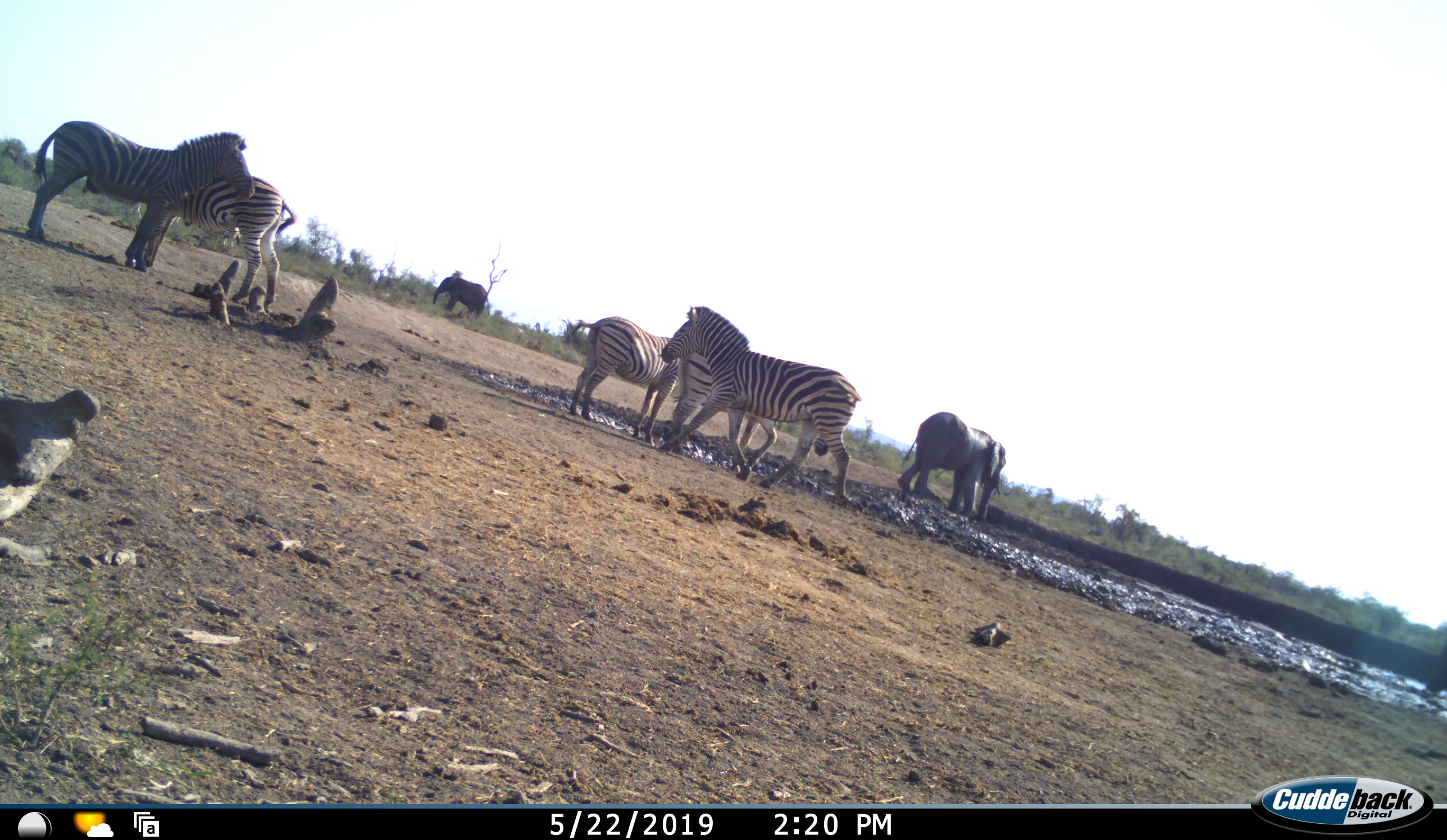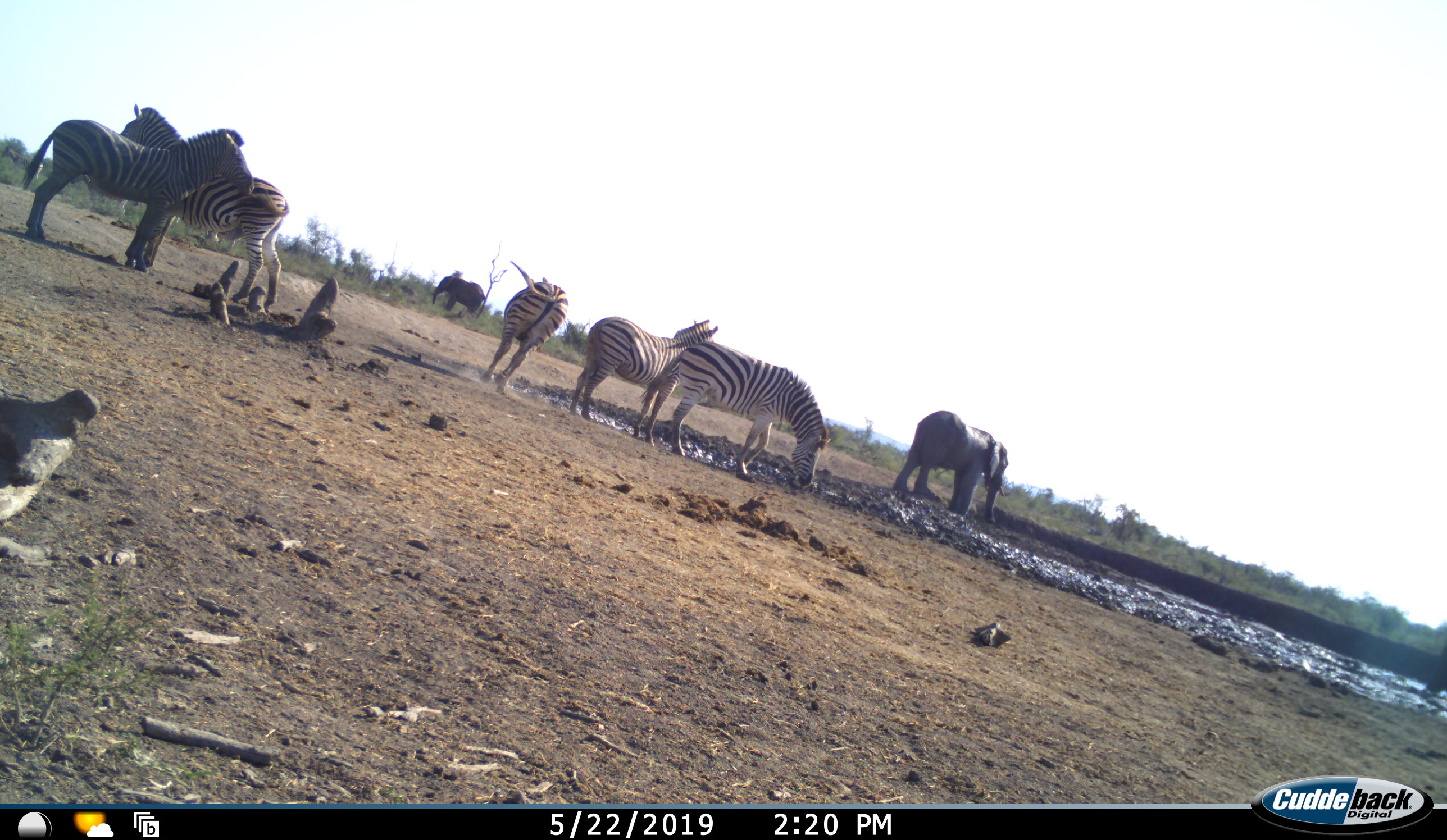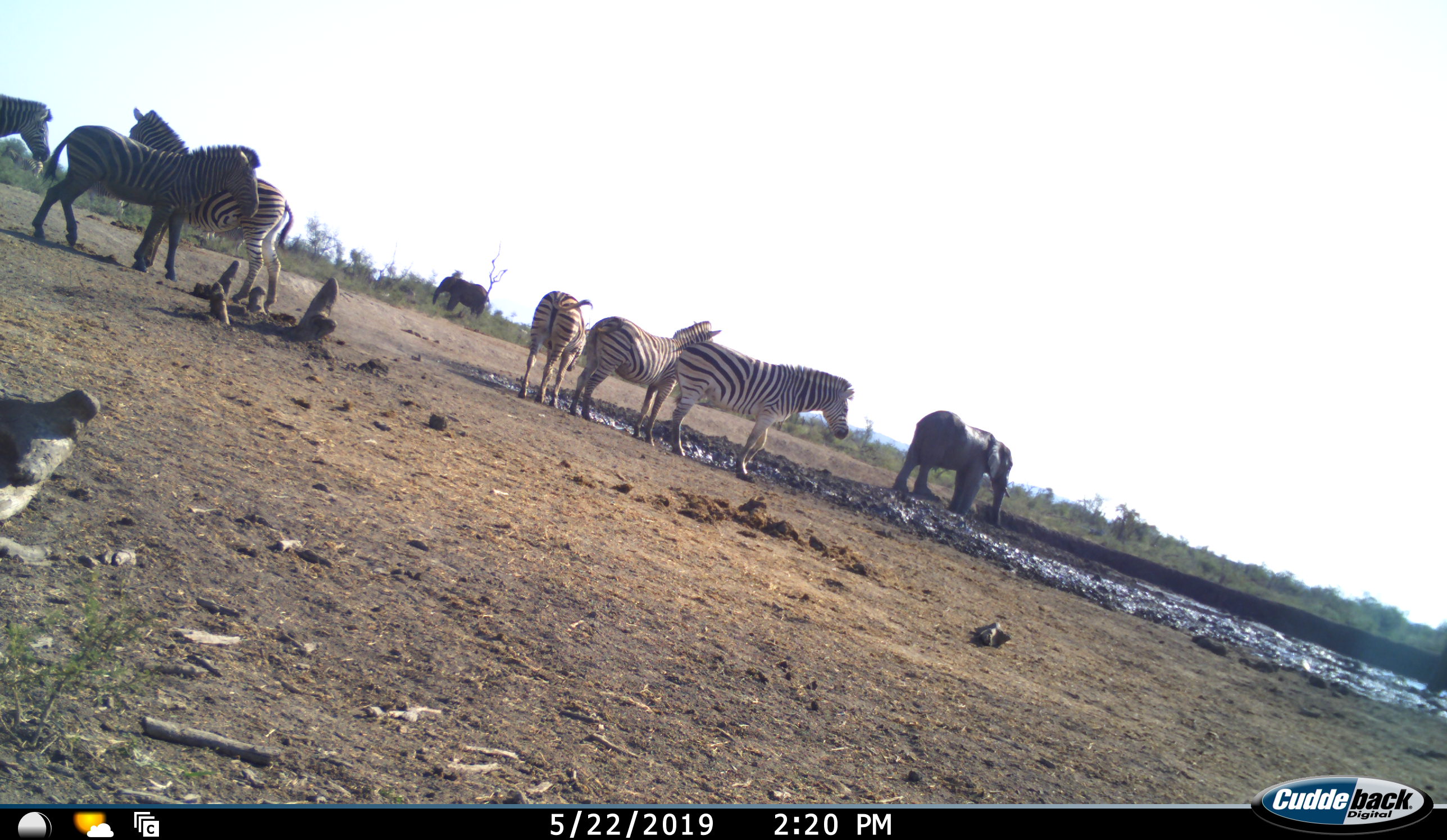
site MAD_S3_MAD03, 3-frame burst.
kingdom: Animalia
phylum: Chordata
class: Mammalia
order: Proboscidea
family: Elephantidae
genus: Loxodonta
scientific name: Loxodonta africana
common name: african bush elephant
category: elephant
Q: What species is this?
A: Elephant (african bush elephant) (Loxodonta africana).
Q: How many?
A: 2.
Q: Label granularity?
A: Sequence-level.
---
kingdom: Animalia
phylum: Chordata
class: Mammalia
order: Perissodactyla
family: Equidae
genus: Equus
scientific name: Equus quagga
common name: plains zebra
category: zebraplains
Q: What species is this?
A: Zebraplains (plains zebra) (Equus quagga).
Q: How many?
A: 6.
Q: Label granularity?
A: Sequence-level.